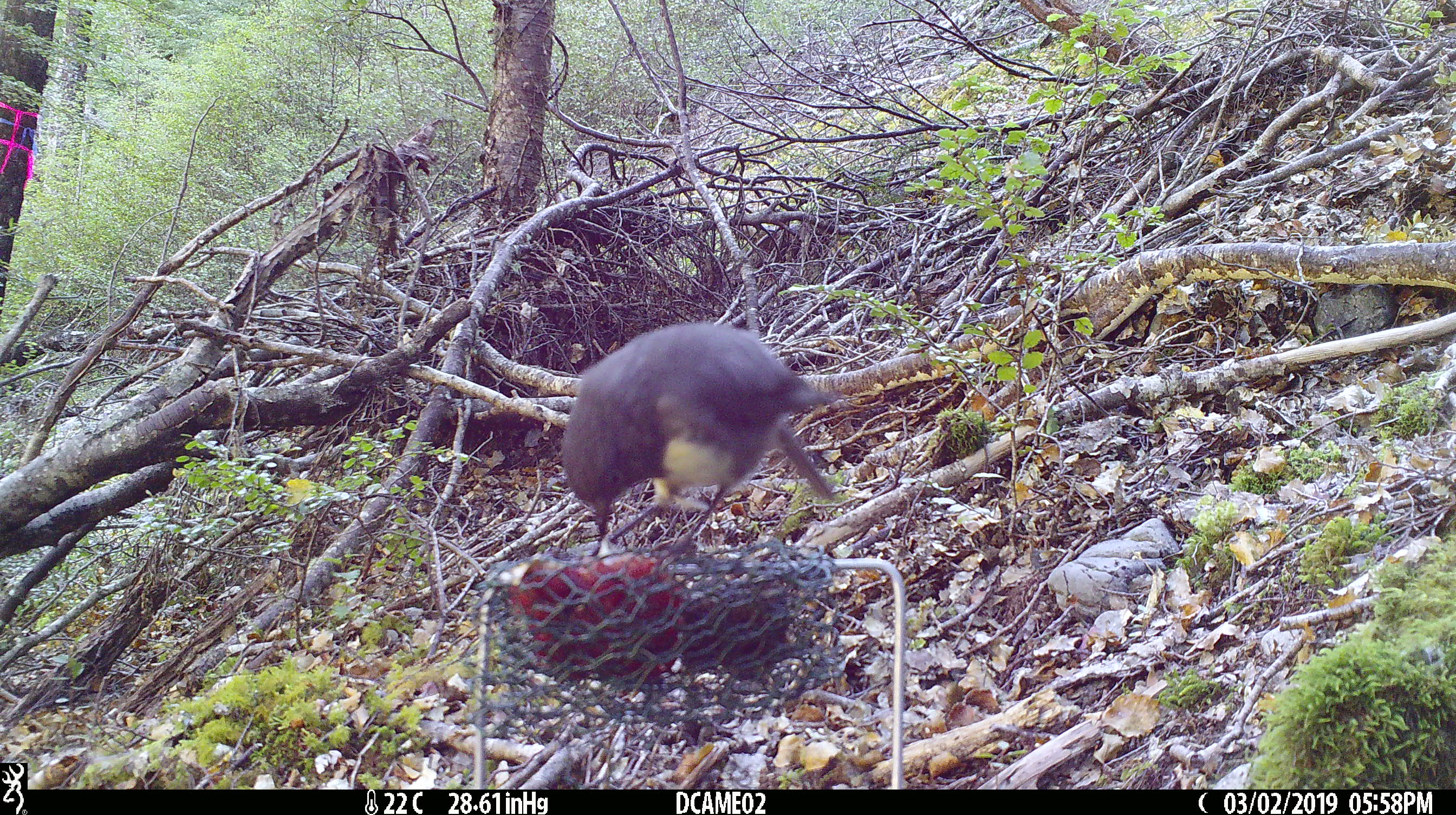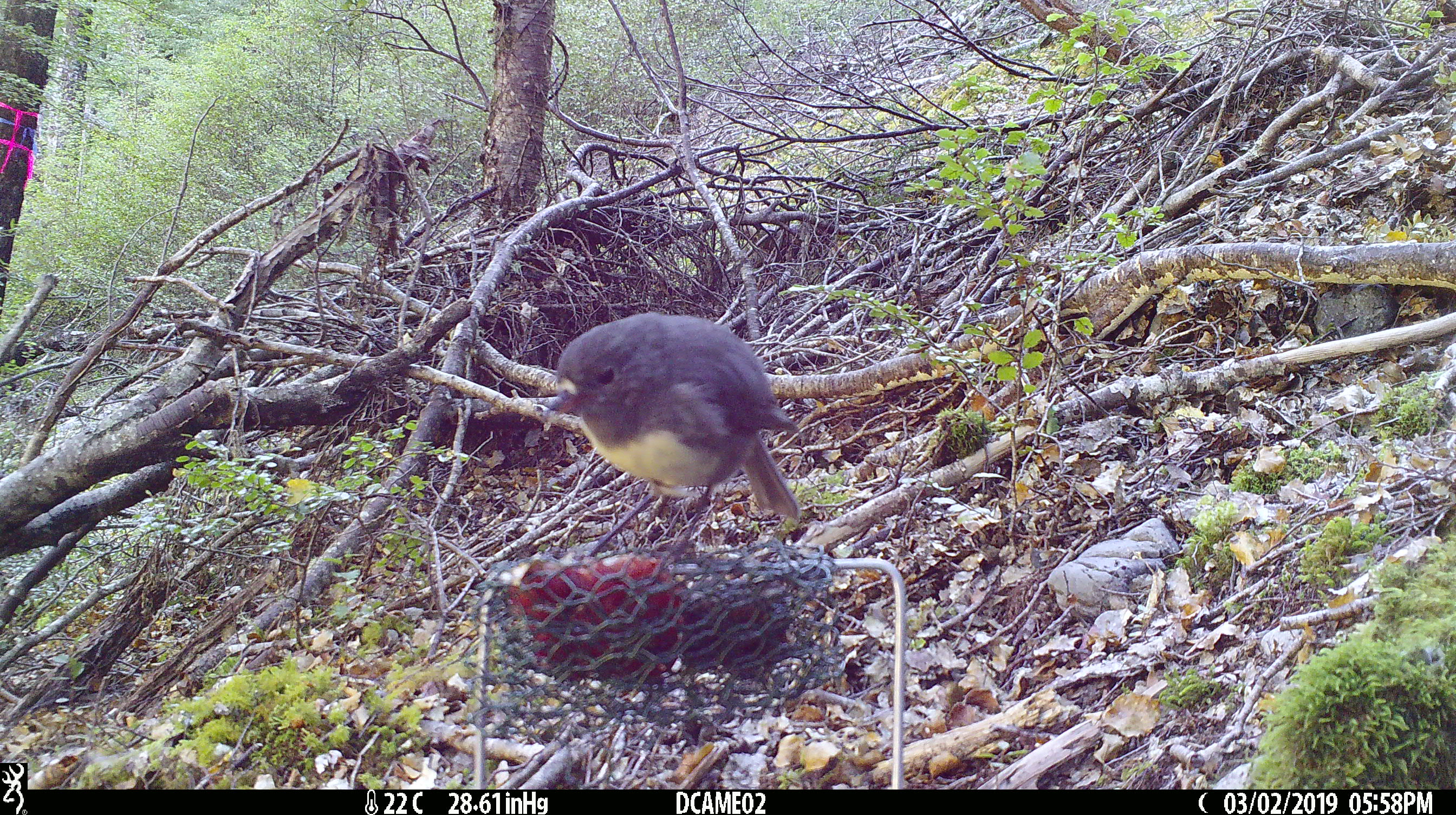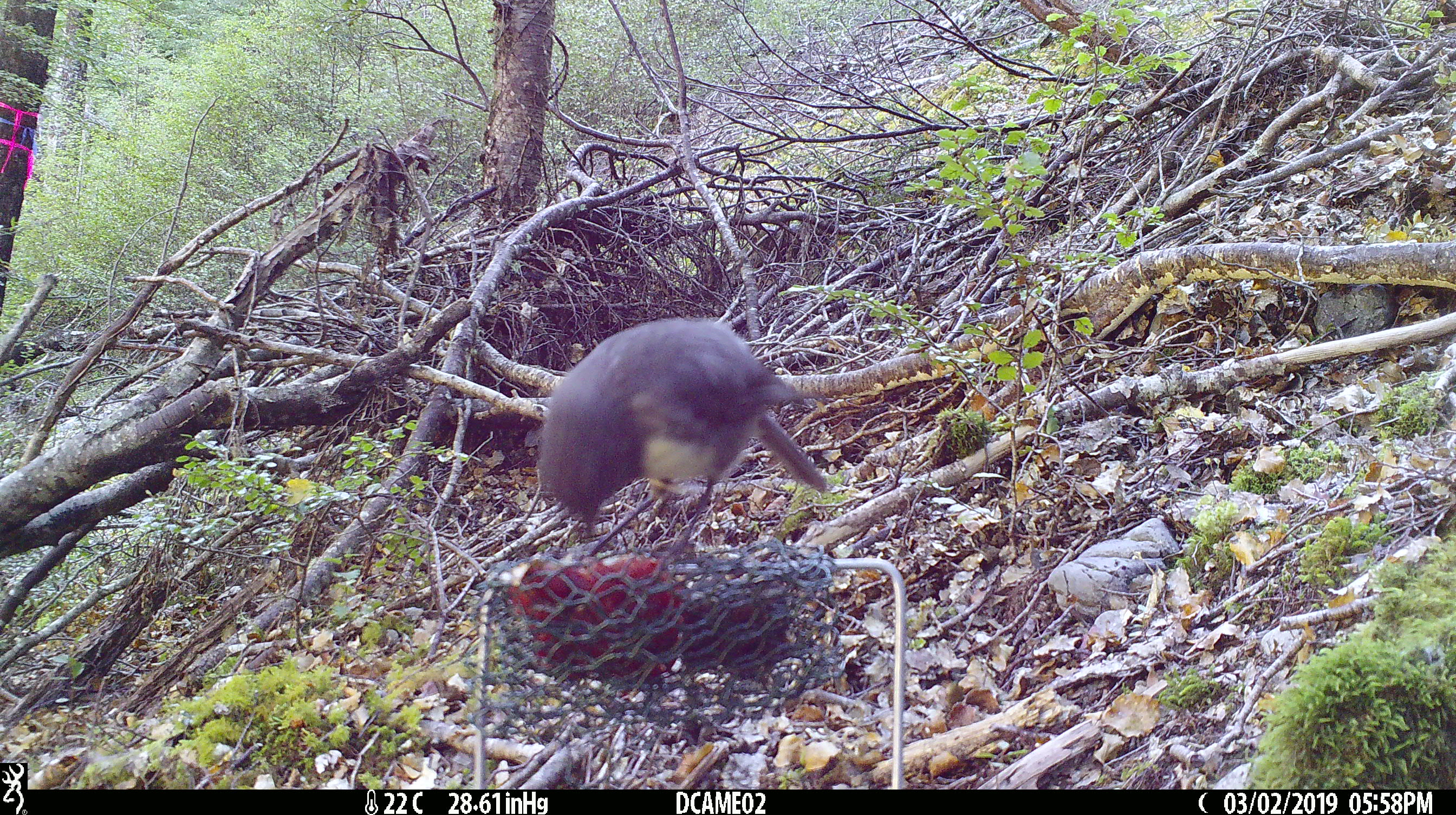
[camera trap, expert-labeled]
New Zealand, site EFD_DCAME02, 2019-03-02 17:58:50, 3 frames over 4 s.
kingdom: Animalia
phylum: Chordata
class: Aves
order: Passeriformes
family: Petroicidae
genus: Petroica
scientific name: Petroica australis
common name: new zealand robin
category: robin